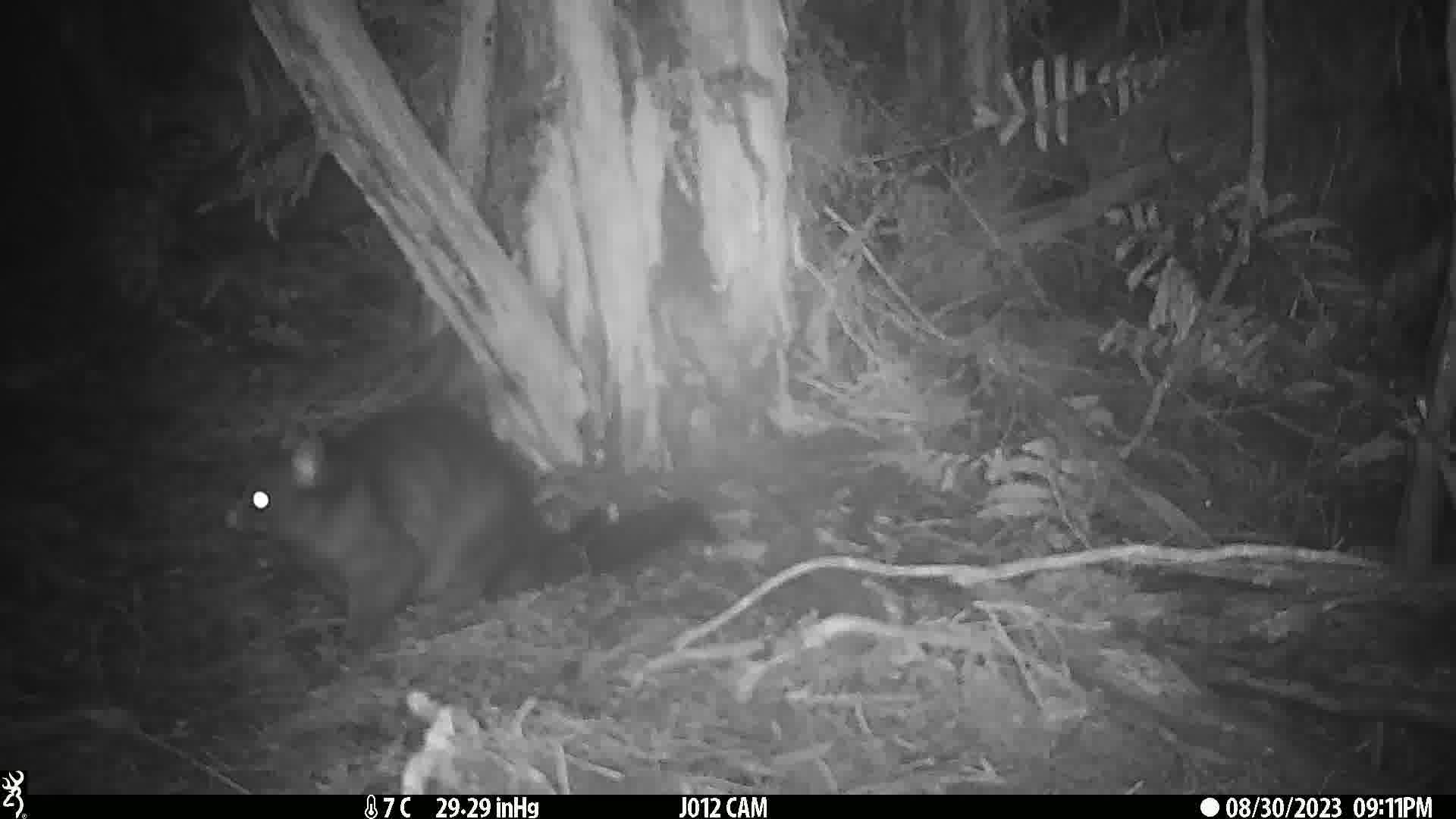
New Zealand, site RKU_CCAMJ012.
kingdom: Animalia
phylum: Chordata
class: Mammalia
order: Diprotodontia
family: Phalangeridae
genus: Trichosurus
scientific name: Trichosurus vulpecula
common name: common brushtail possum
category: possum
Possum (common brushtail possum) (Trichosurus vulpecula).